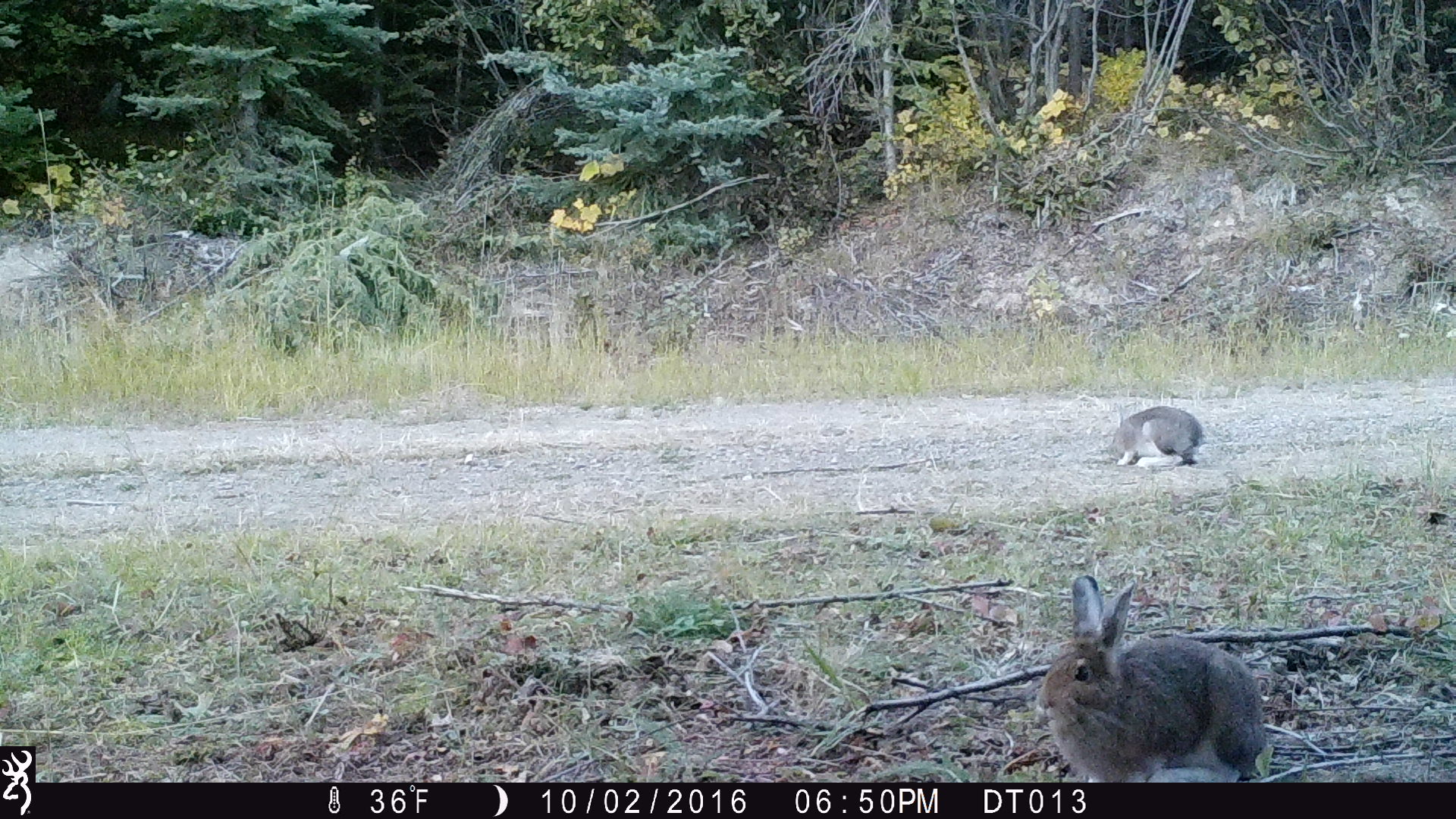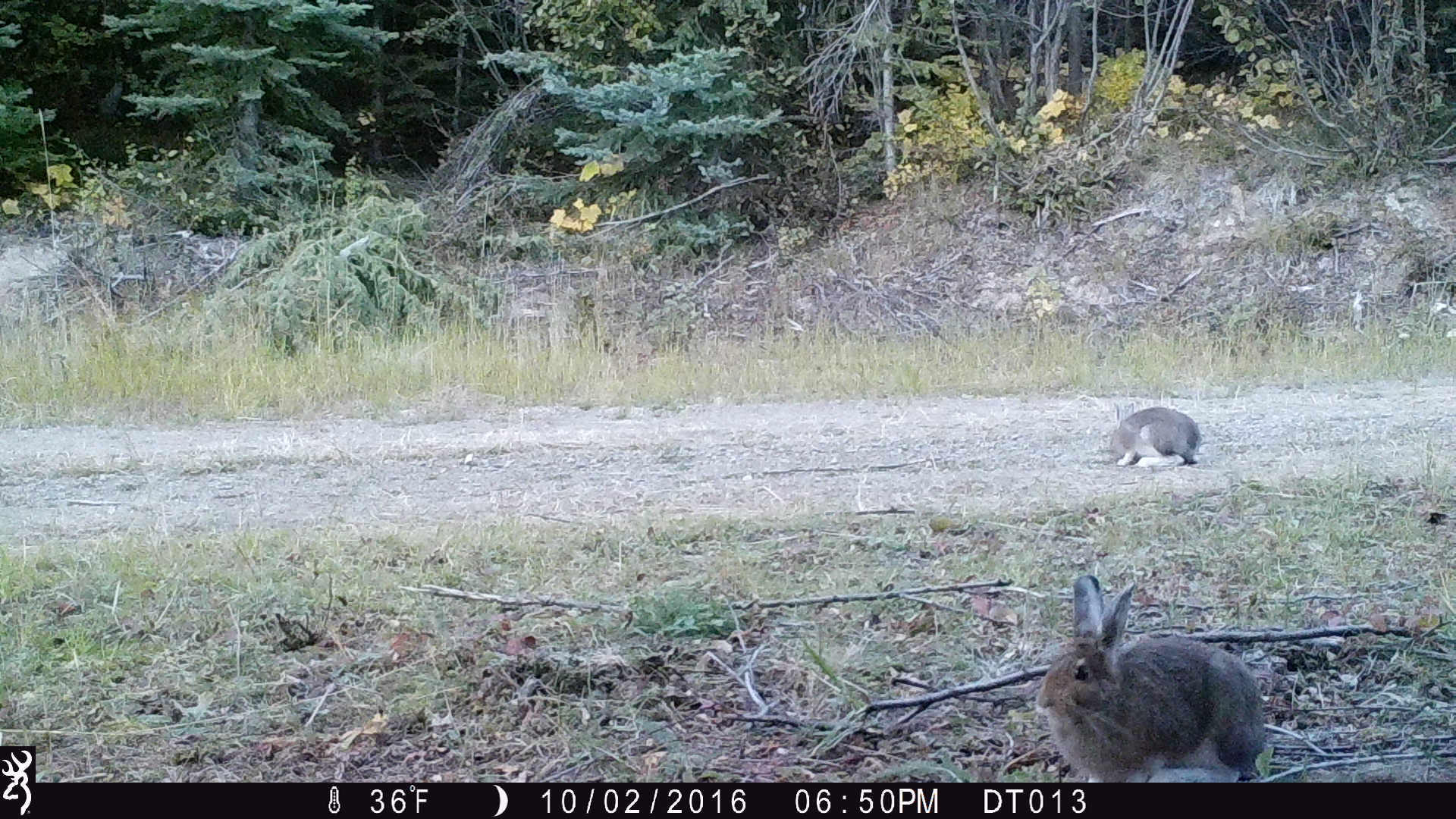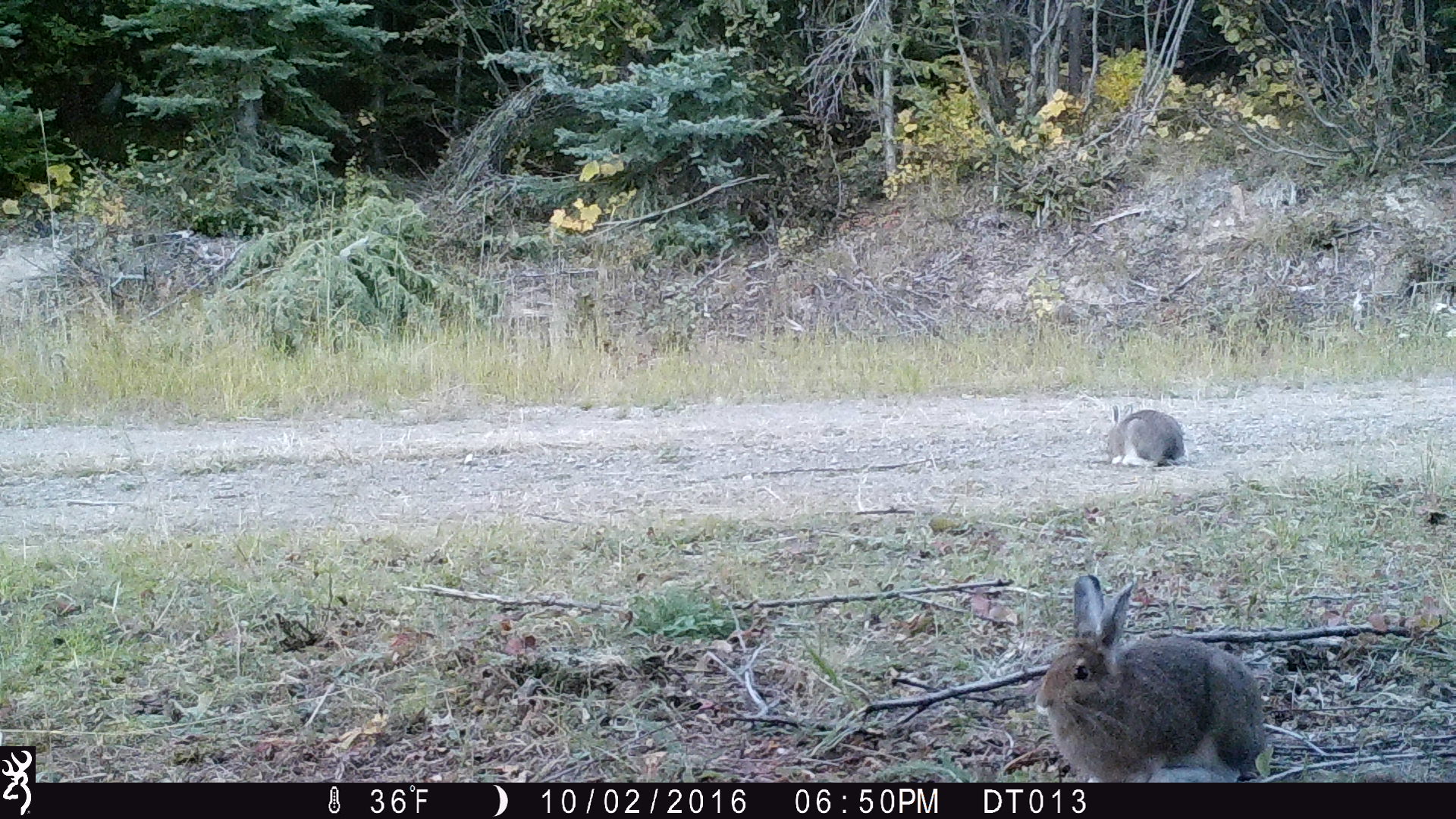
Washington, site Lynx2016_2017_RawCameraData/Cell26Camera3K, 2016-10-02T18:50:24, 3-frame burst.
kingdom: Animalia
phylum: Chordata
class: Mammalia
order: Lagomorpha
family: Leporidae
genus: Lepus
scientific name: Lepus americanus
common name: snowshoe hare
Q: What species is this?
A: Lepus americanus (snowshoe hare).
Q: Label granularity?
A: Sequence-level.